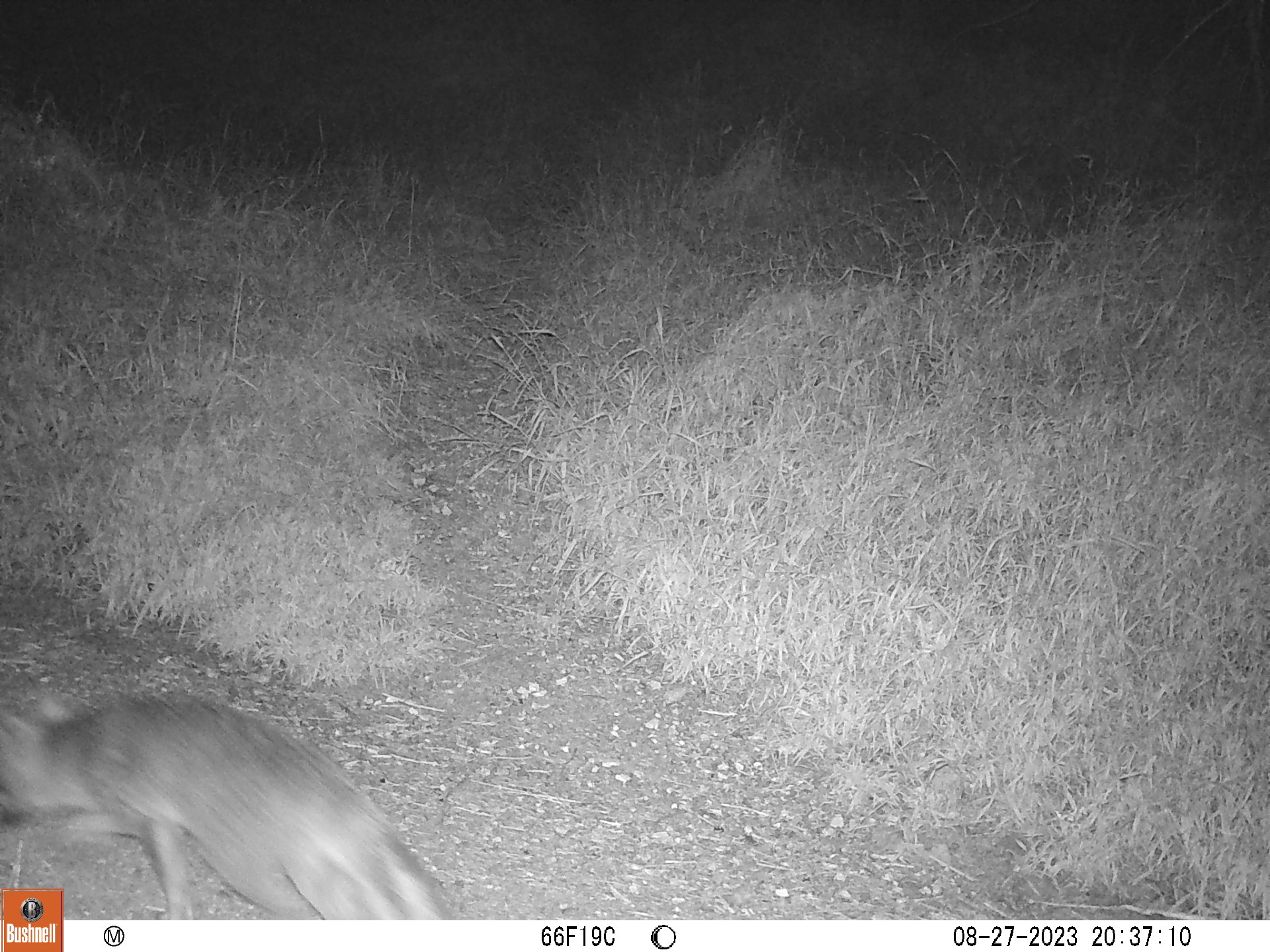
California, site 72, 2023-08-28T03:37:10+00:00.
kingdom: Animalia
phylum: Chordata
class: Mammalia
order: Carnivora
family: Canidae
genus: Urocyon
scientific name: Urocyon cinereoargenteus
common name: gray fox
Gray fox (Urocyon cinereoargenteus).